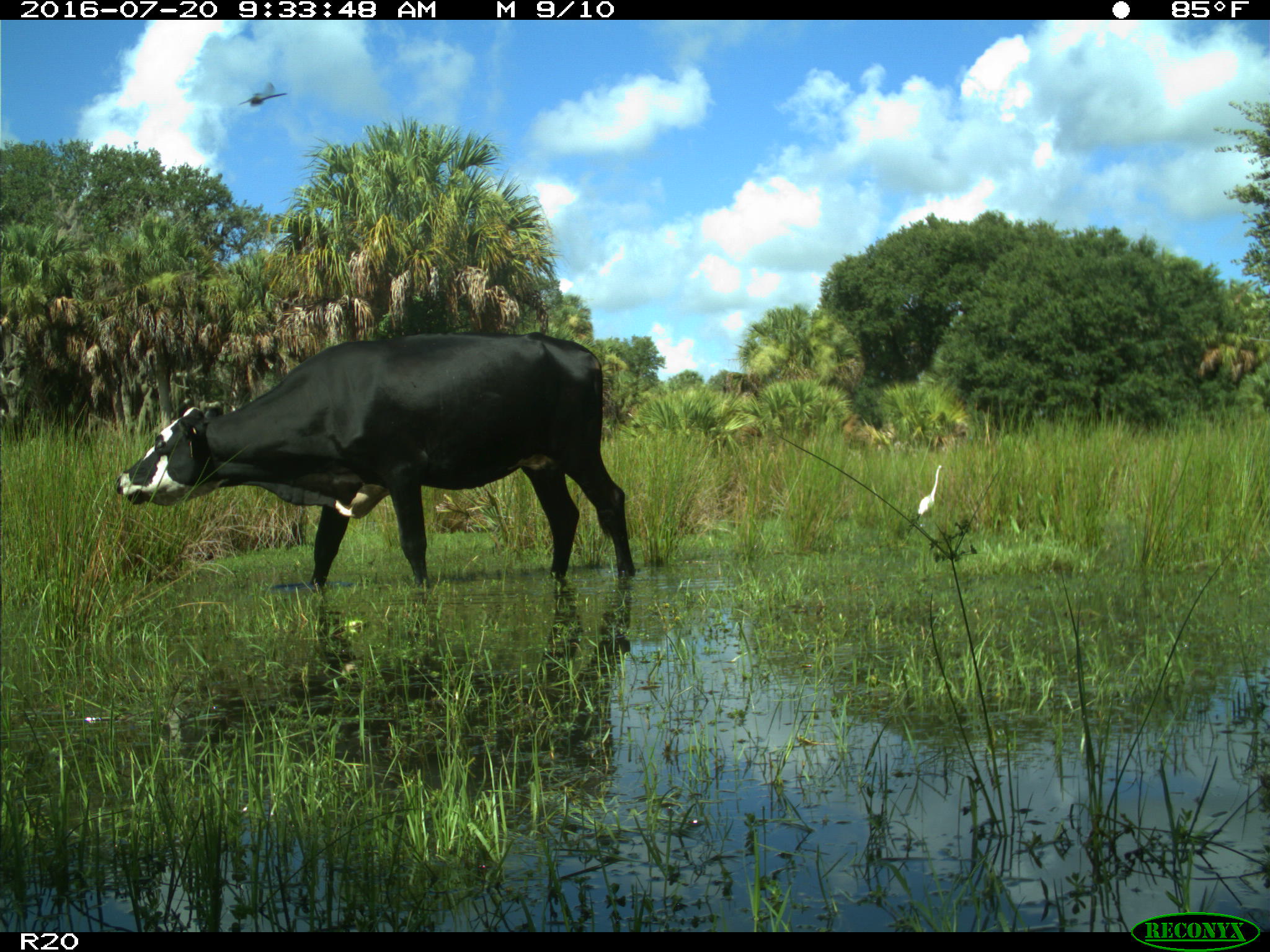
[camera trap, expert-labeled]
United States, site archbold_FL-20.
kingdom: Animalia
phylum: Chordata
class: Mammalia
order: Artiodactyla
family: Bovidae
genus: Bos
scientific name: Bos taurus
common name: domestic cow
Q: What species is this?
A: Bos taurus (domestic cow).